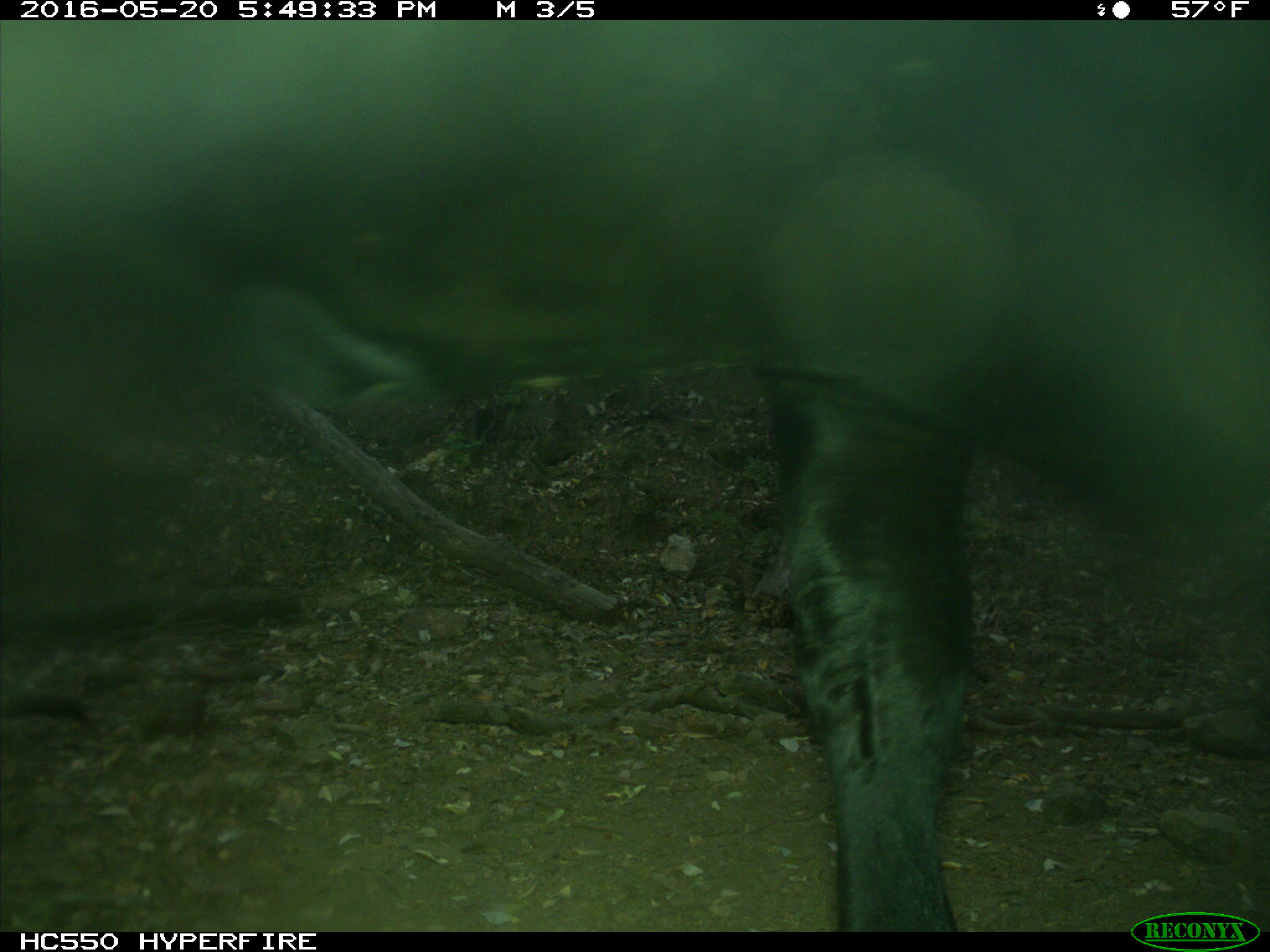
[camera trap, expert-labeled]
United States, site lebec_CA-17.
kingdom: Animalia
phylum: Chordata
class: Mammalia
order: Artiodactyla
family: Bovidae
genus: Bos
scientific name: Bos taurus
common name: domestic cow